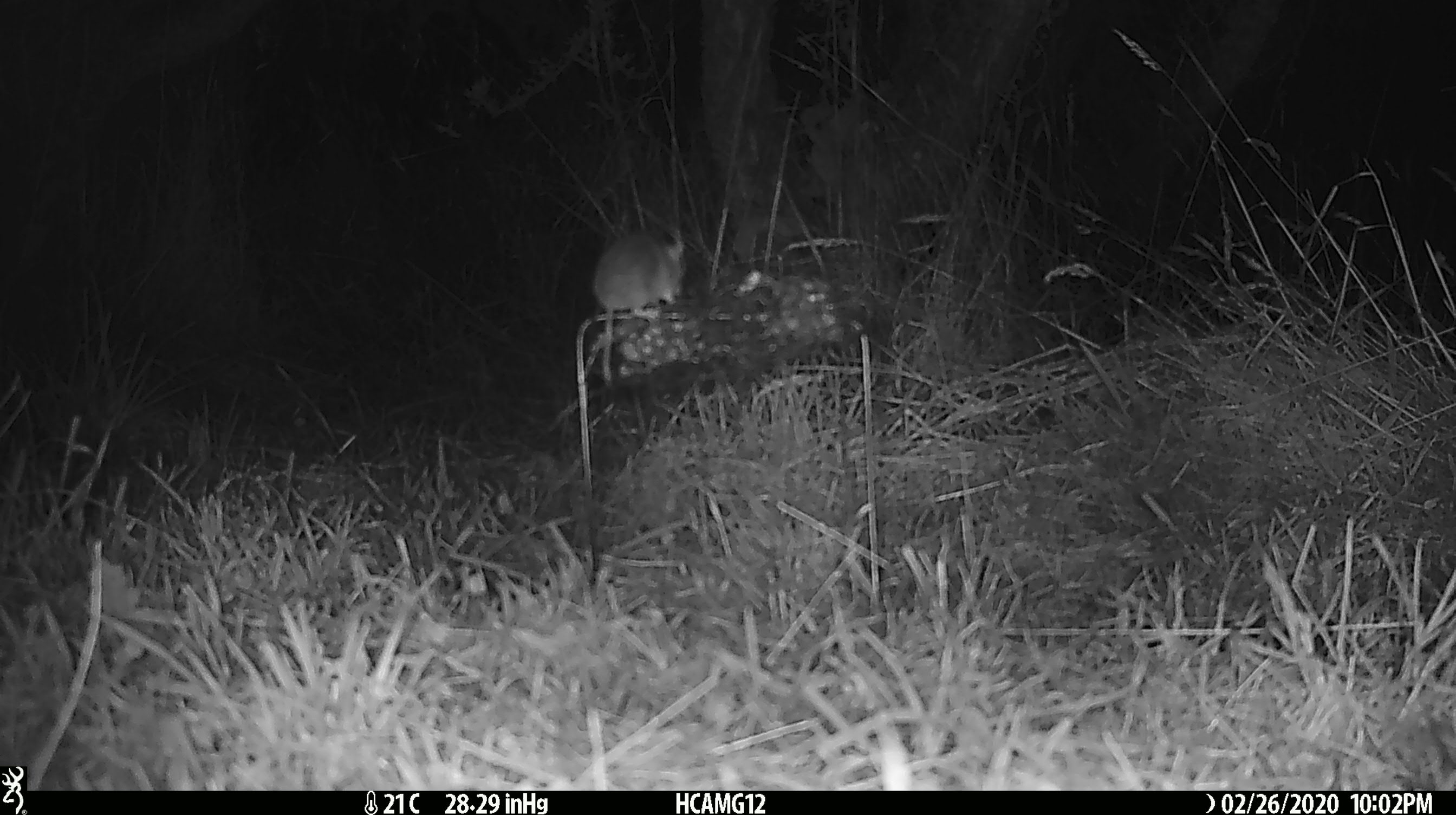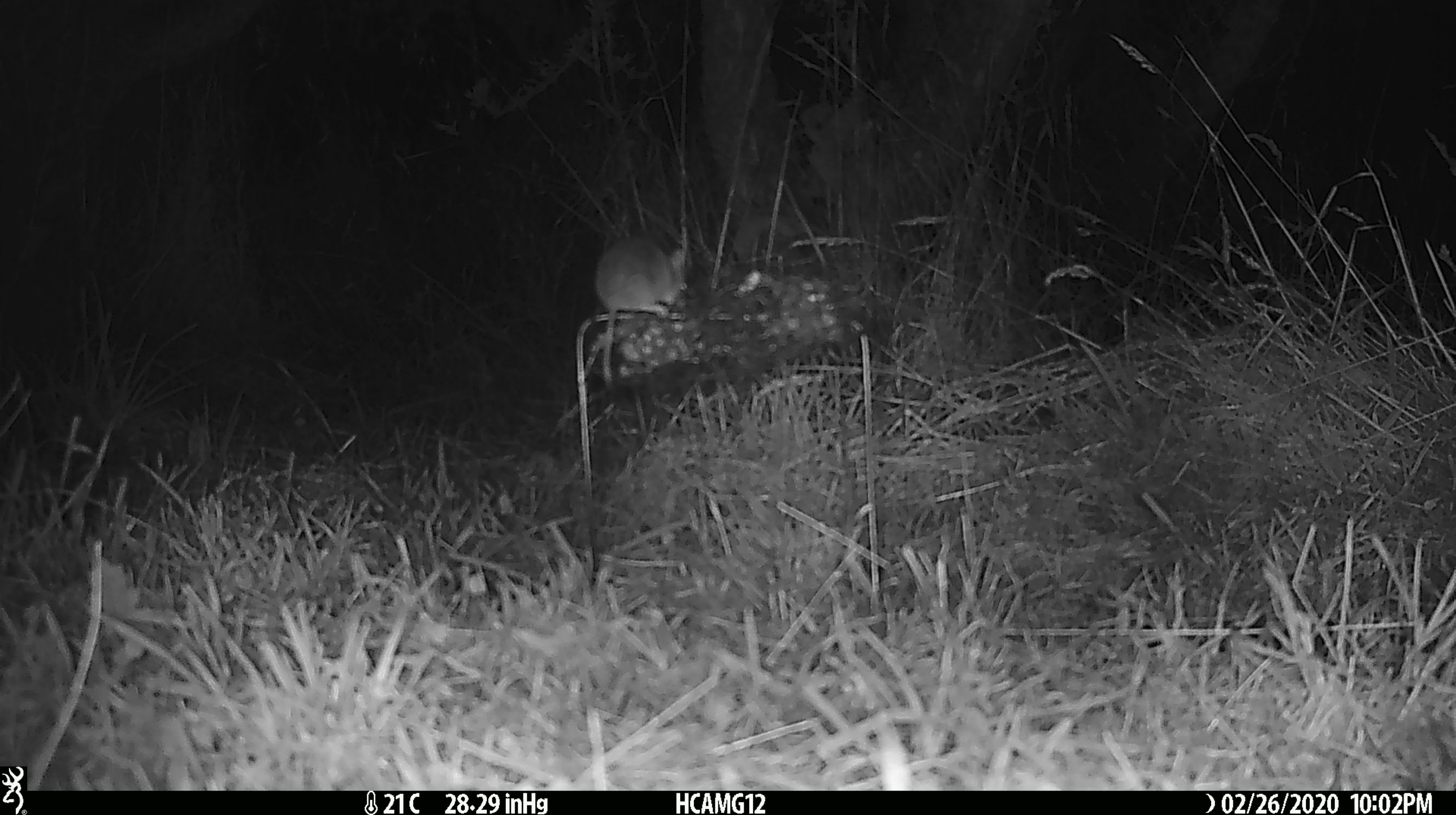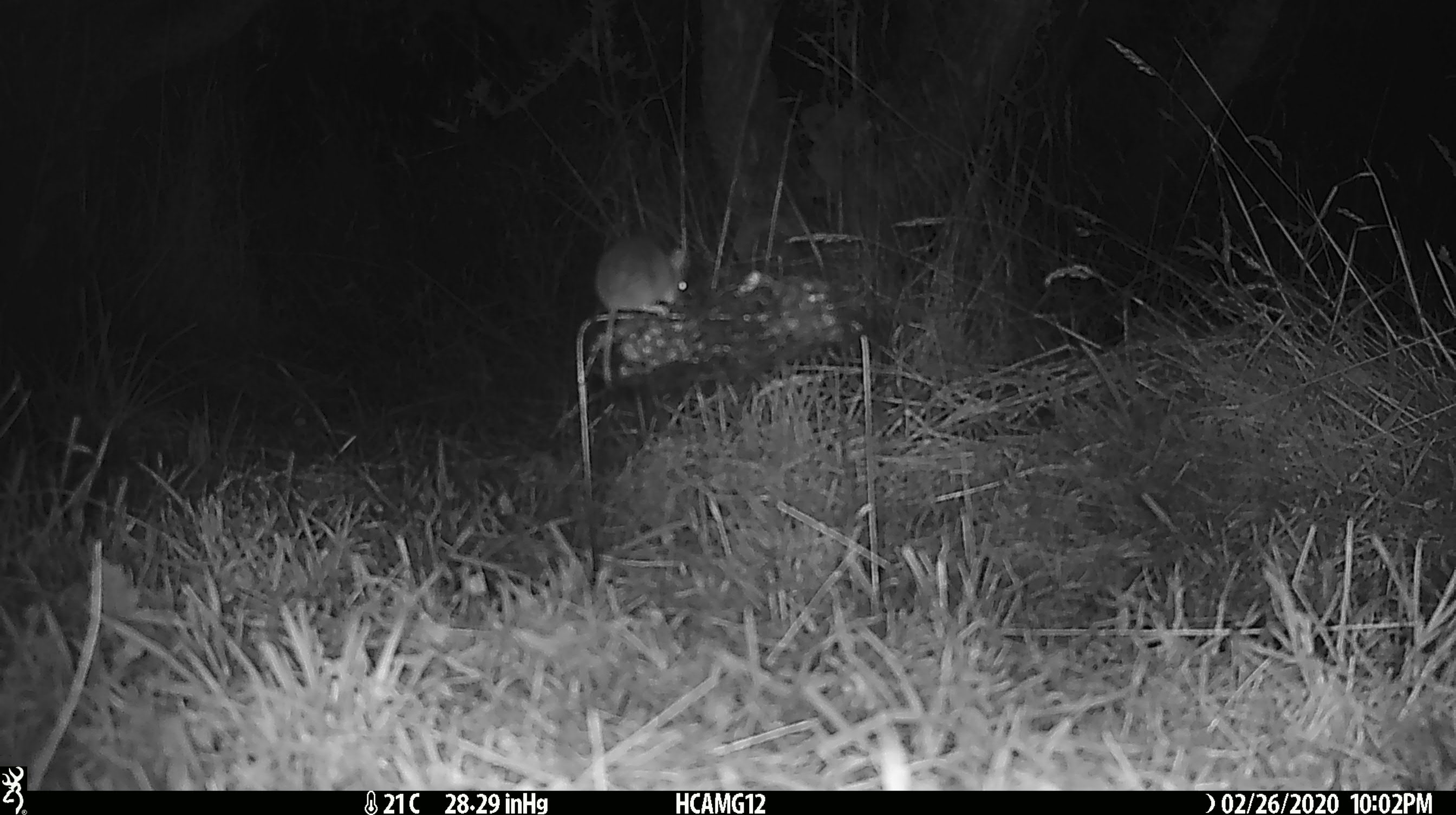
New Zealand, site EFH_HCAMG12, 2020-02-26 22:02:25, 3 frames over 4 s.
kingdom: Animalia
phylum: Chordata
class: Mammalia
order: Rodentia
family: Muridae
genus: Mus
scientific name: Mus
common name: mouse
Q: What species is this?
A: Mouse (Mus).